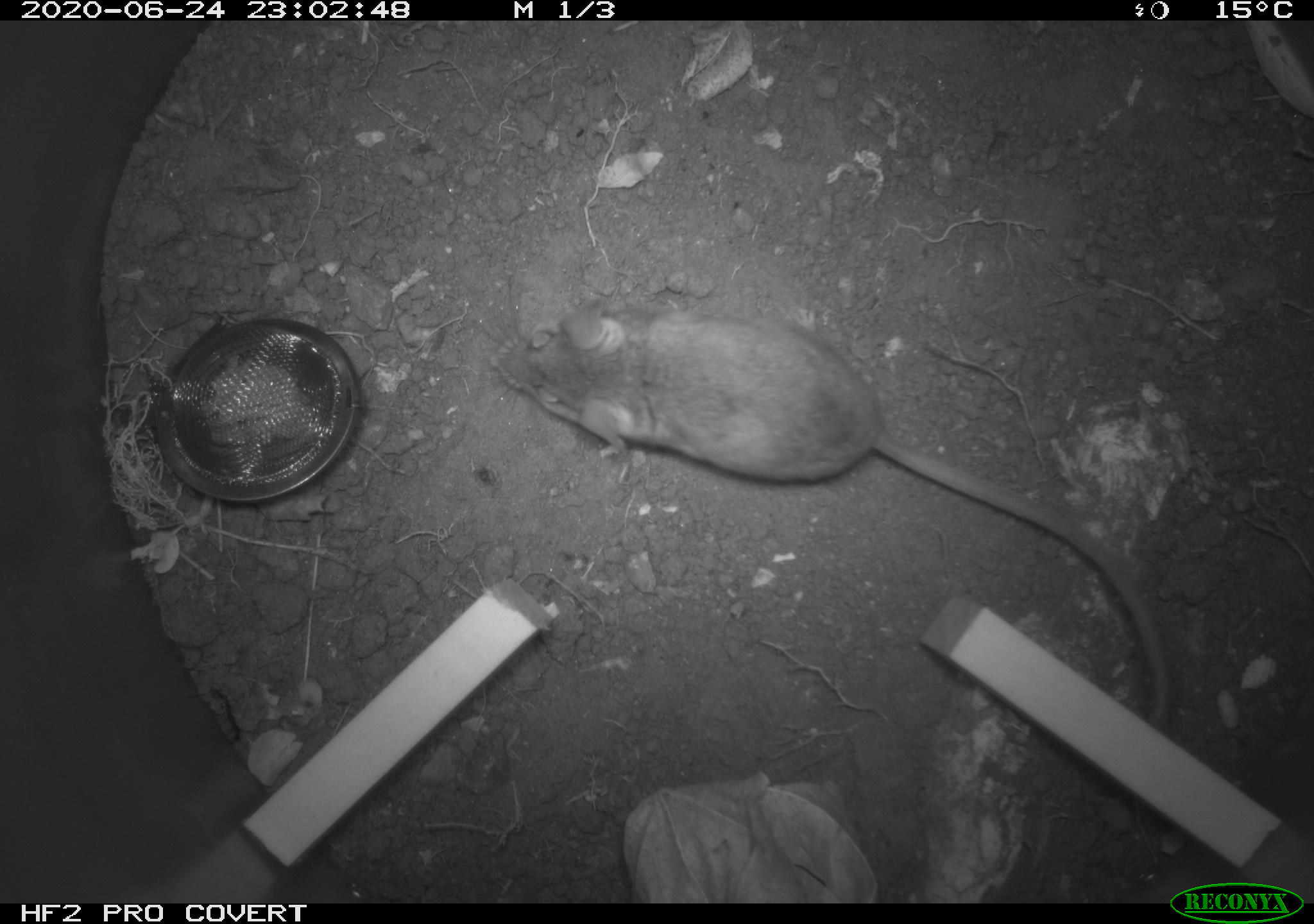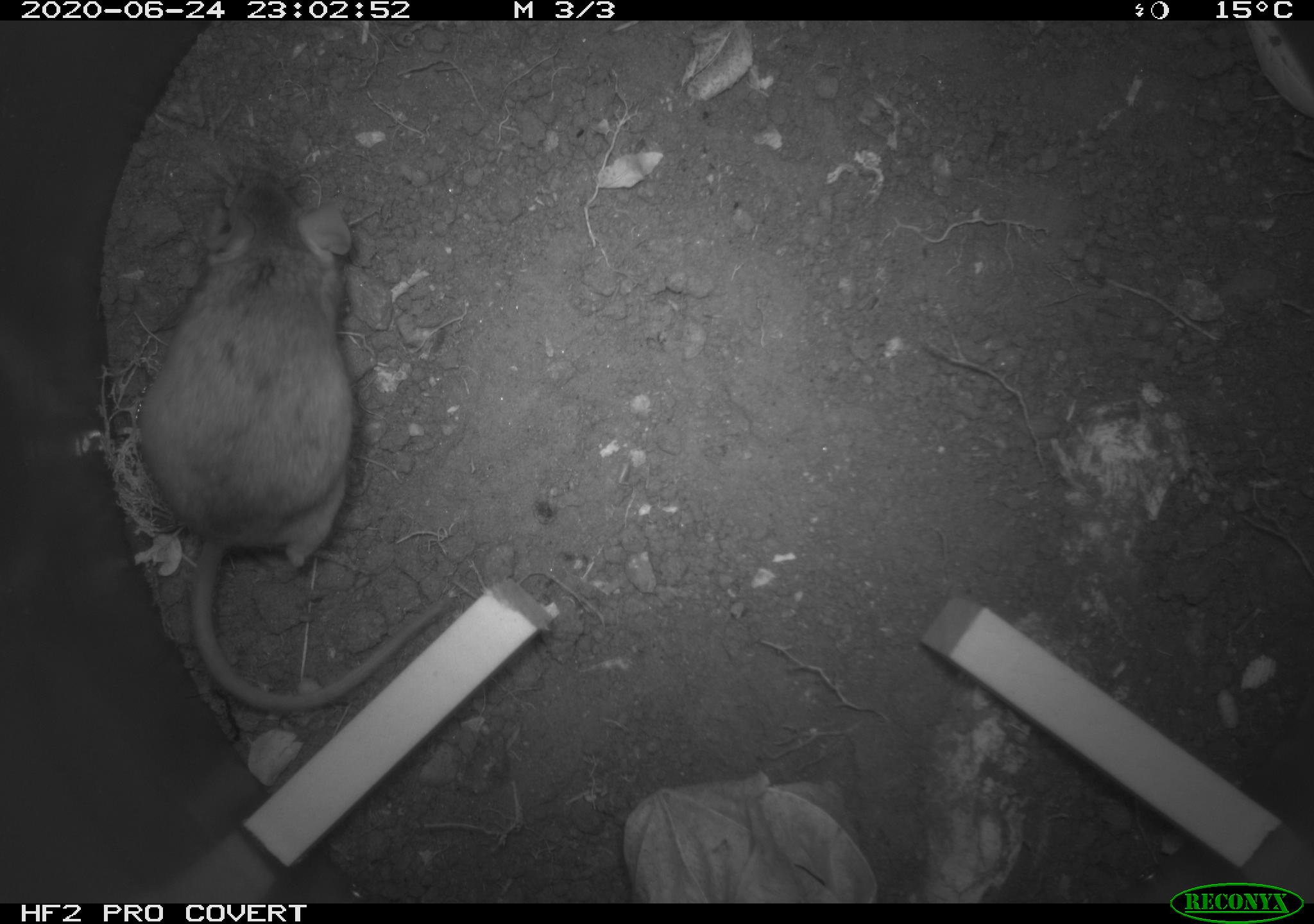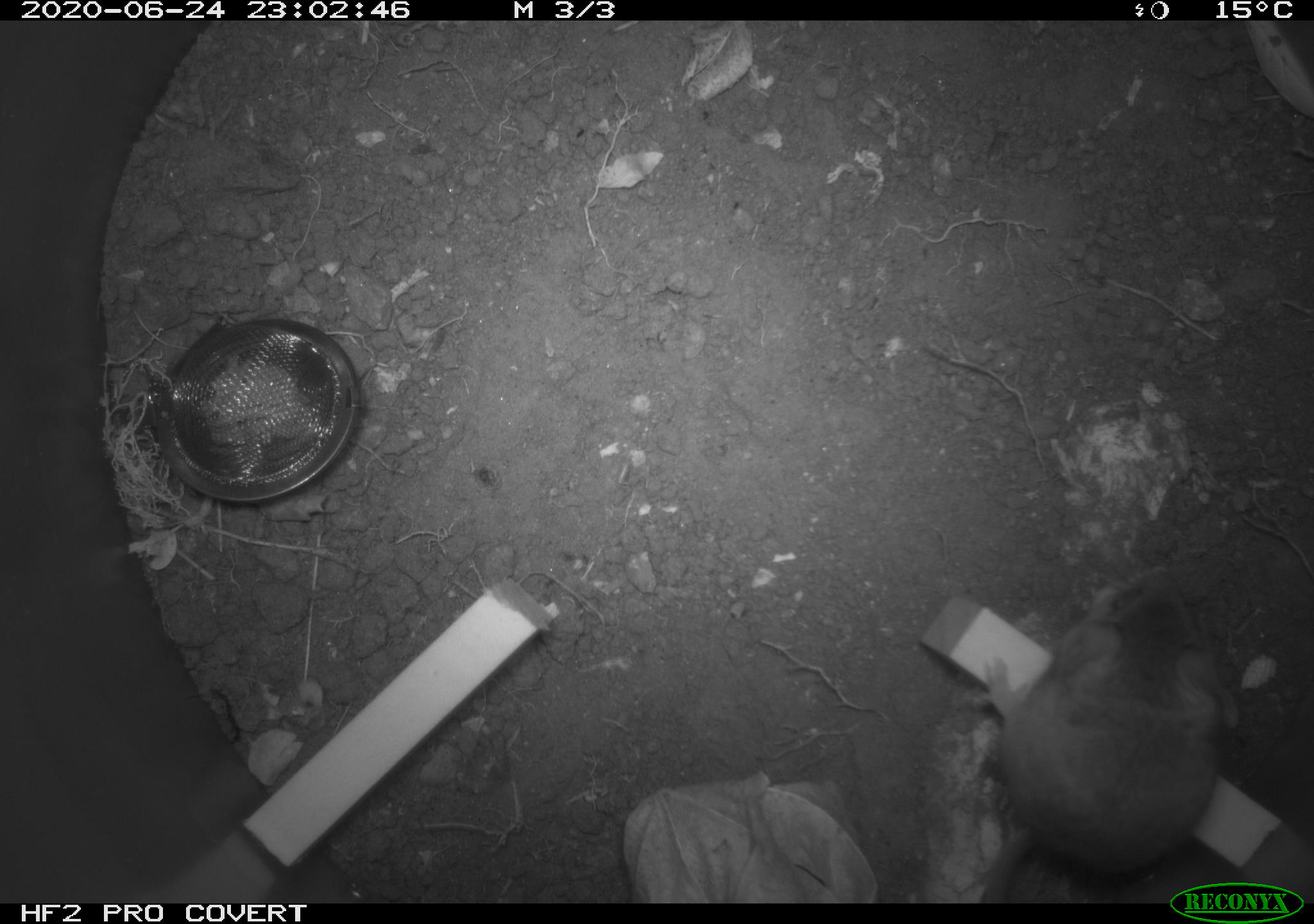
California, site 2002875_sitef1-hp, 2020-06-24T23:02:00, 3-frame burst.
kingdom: Animalia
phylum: Chordata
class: Mammalia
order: Rodentia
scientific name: Rodentia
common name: mouse species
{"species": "mouse species (Rodentia)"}